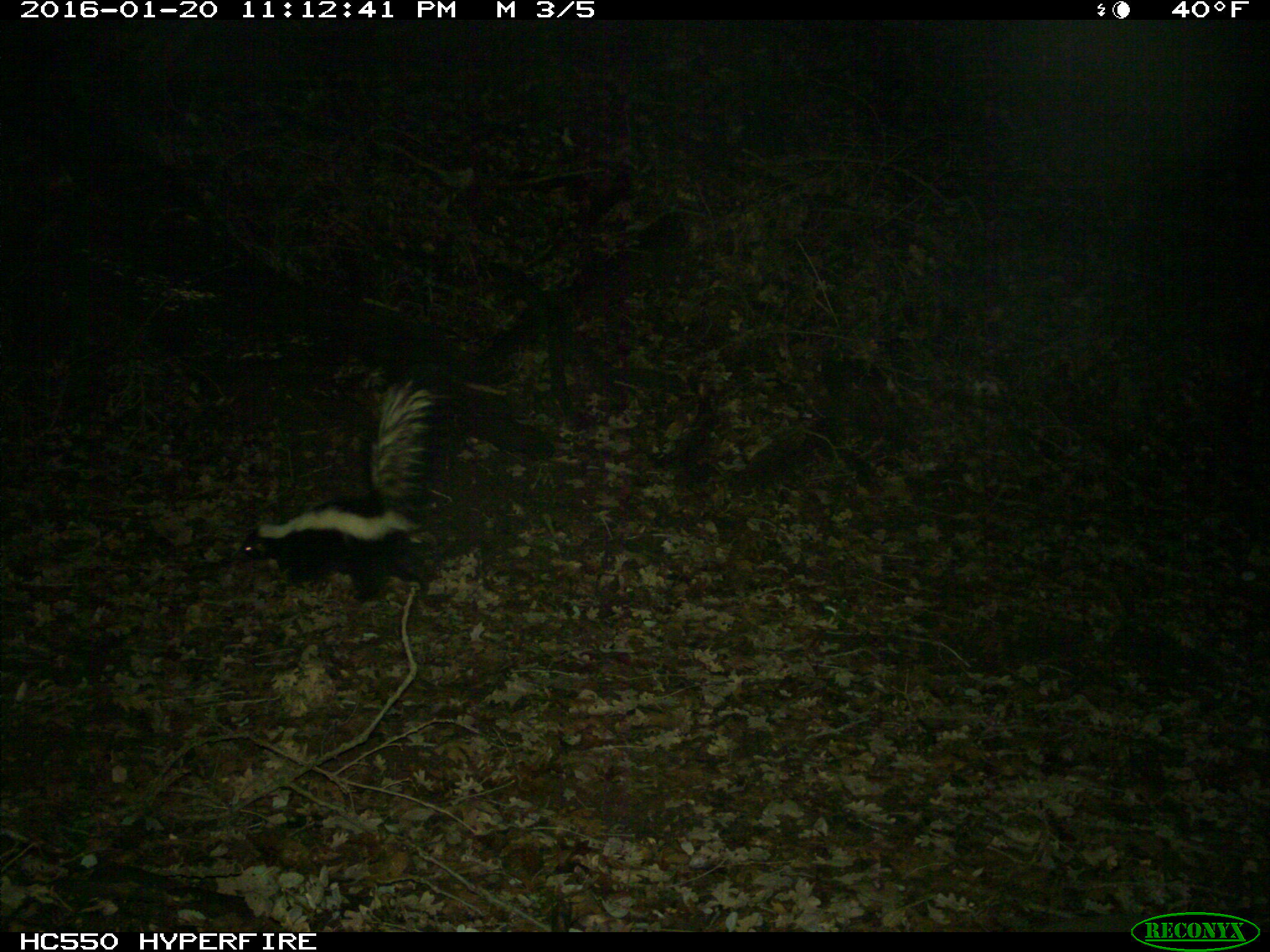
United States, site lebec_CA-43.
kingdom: Animalia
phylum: Chordata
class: Mammalia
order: Carnivora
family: Mephitidae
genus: Mephitis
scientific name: Mephitis mephitis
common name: striped skunk